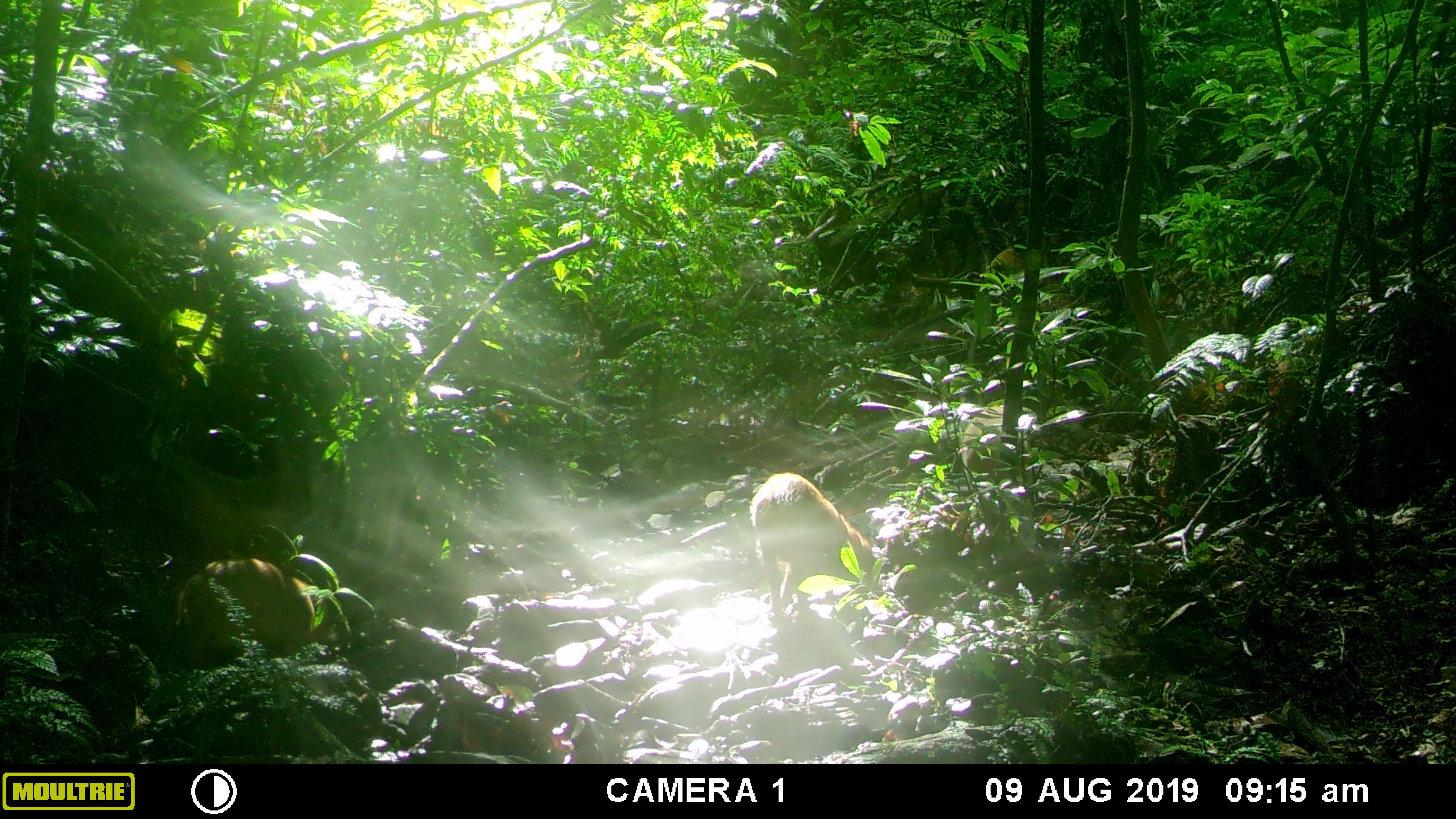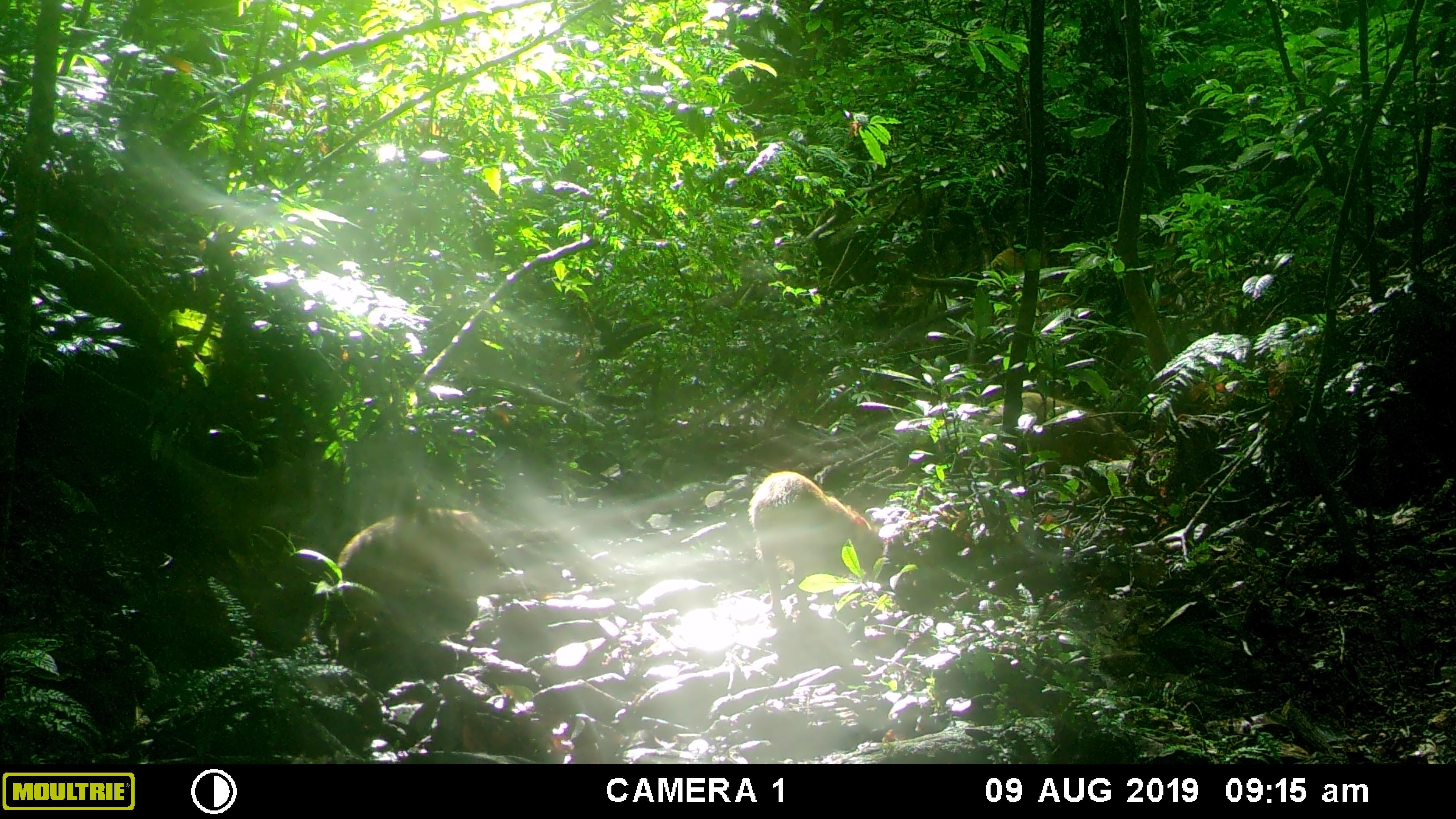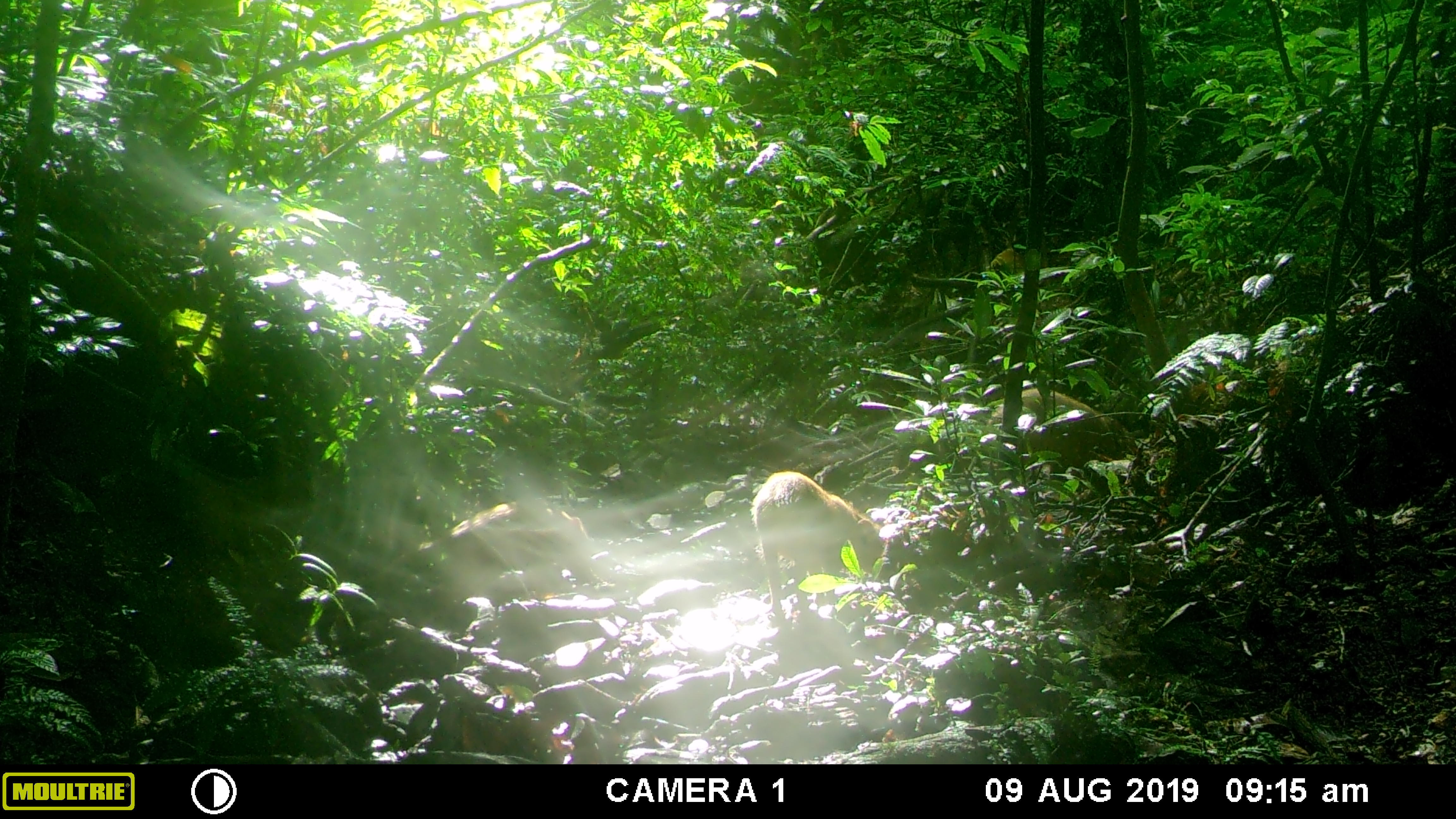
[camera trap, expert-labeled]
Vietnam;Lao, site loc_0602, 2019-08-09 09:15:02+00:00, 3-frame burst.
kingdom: Animalia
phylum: Chordata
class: Mammalia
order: Artiodactyla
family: Suidae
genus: Sus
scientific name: Sus scrofa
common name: eurasian wild pig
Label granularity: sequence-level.